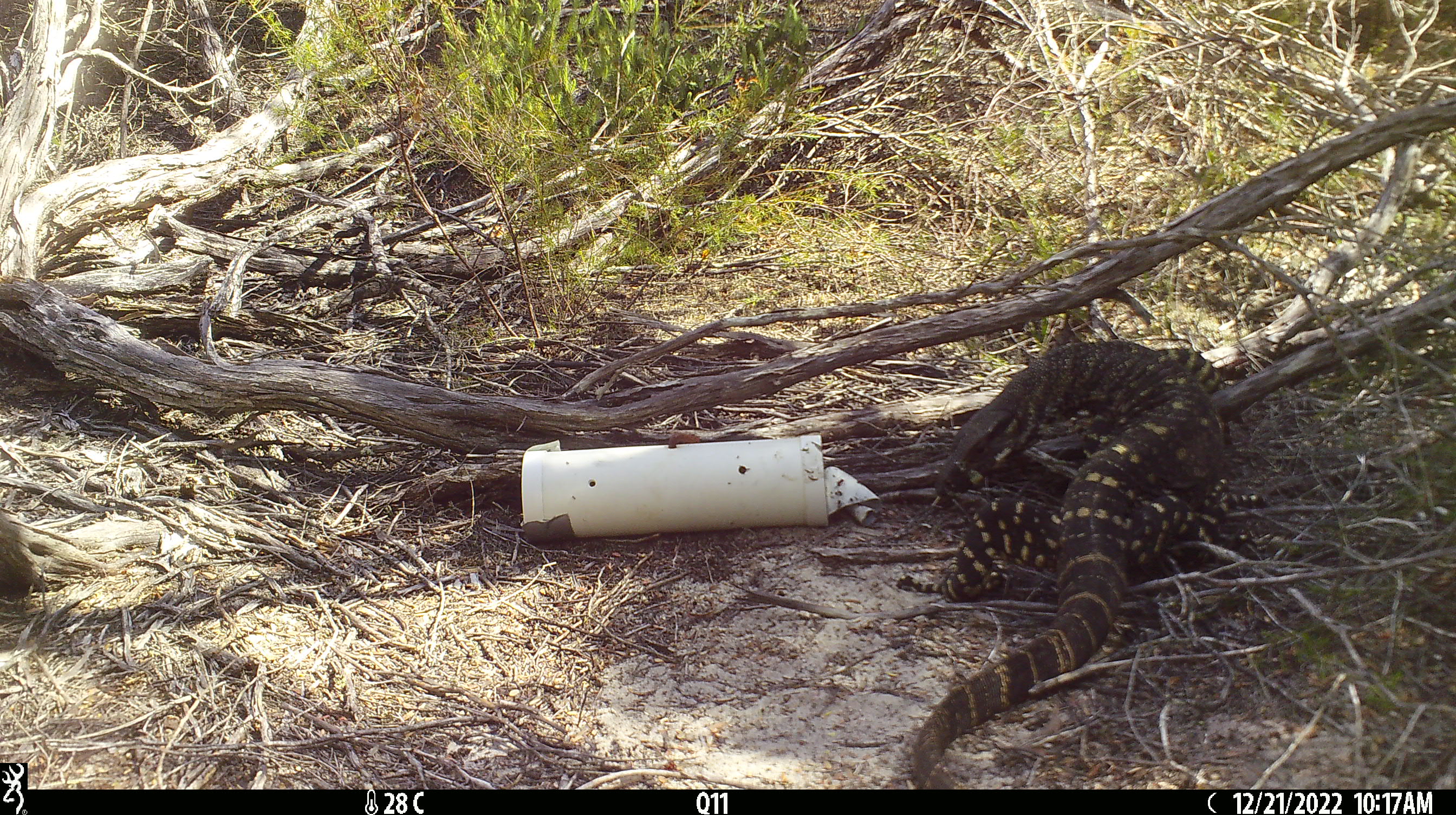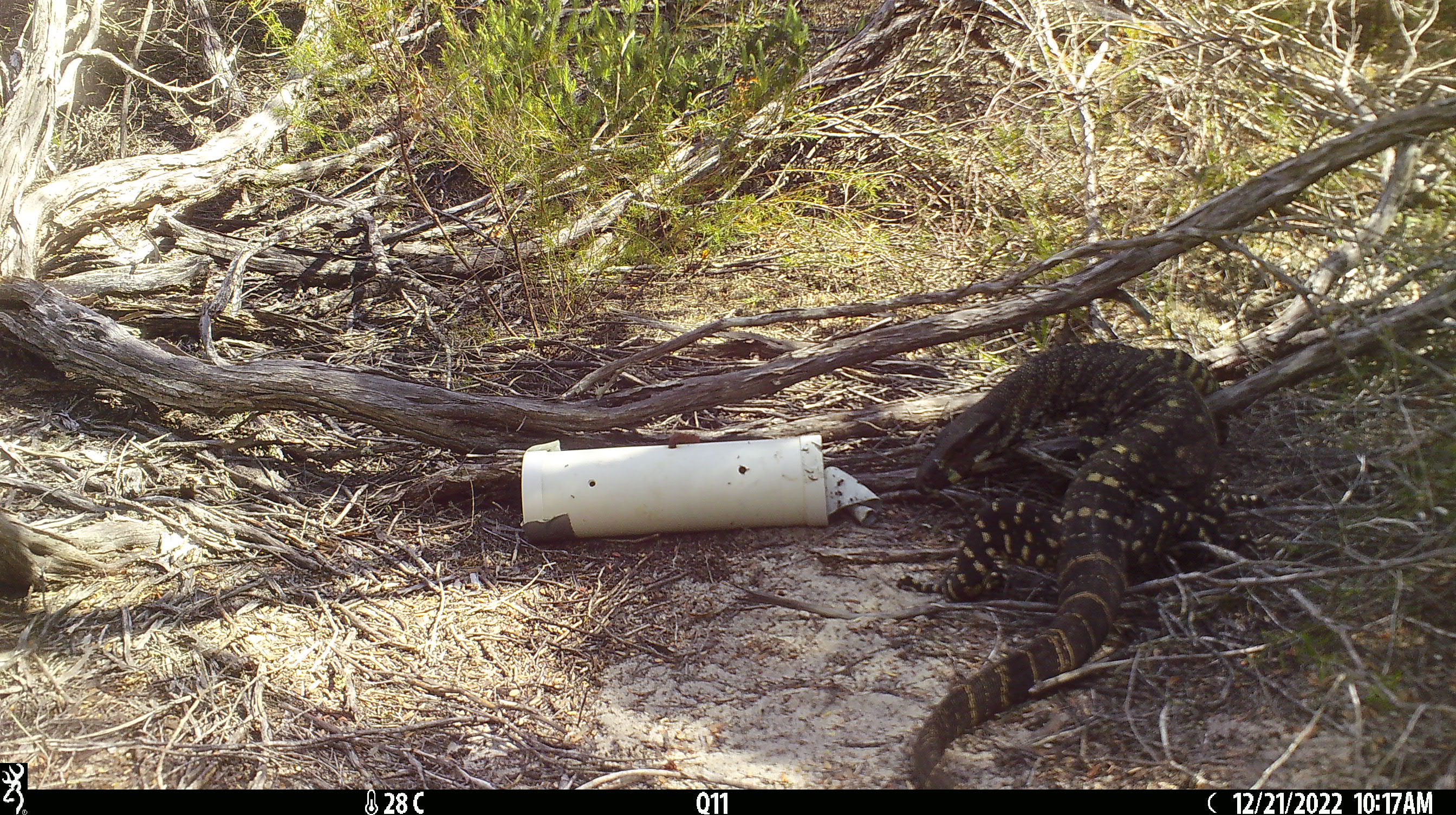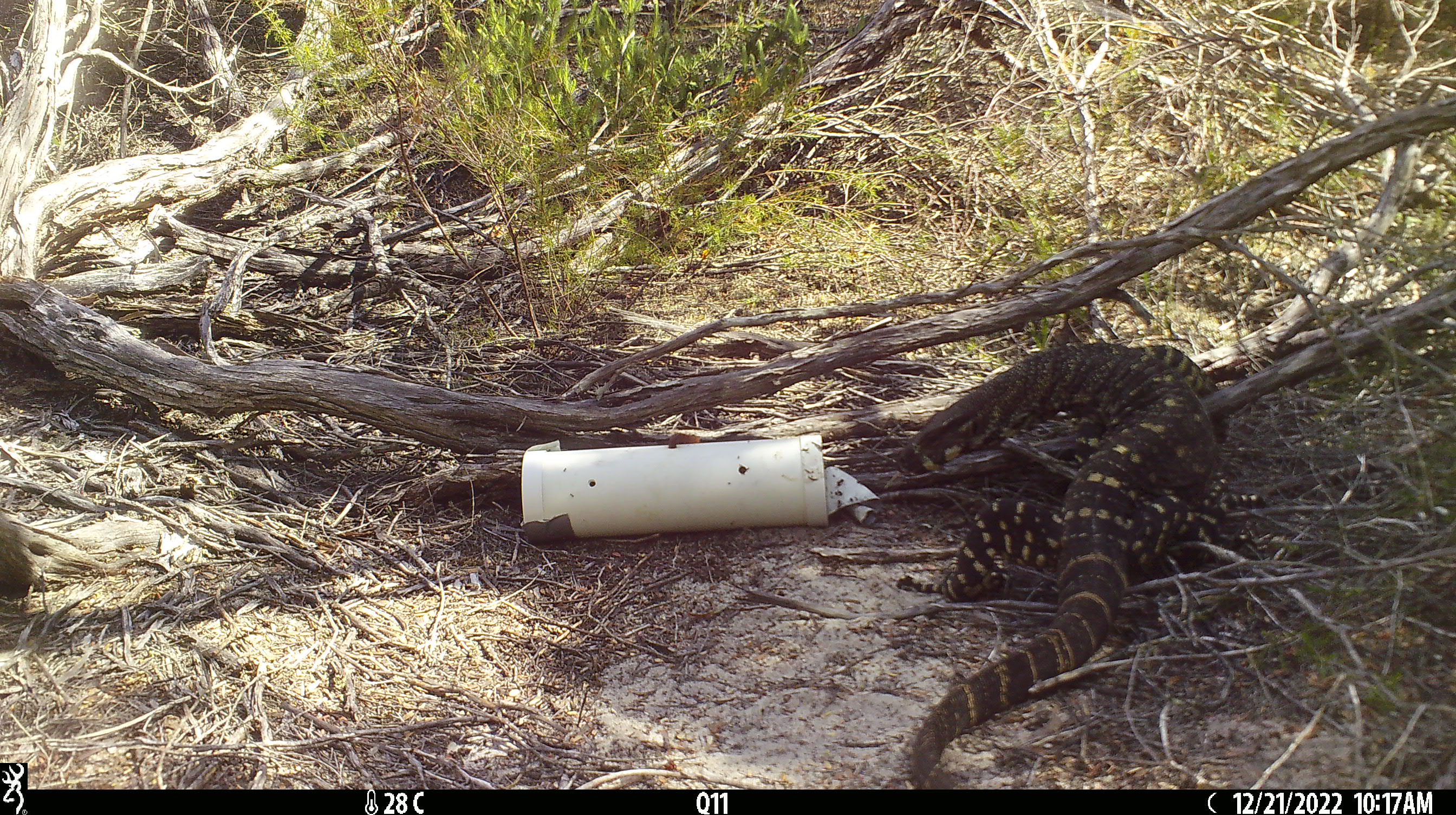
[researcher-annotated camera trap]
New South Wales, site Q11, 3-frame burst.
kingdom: Animalia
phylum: Chordata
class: Reptilia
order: Squamata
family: Varanidae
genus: Varanus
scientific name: Varanus varius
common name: lace monitor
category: goanna